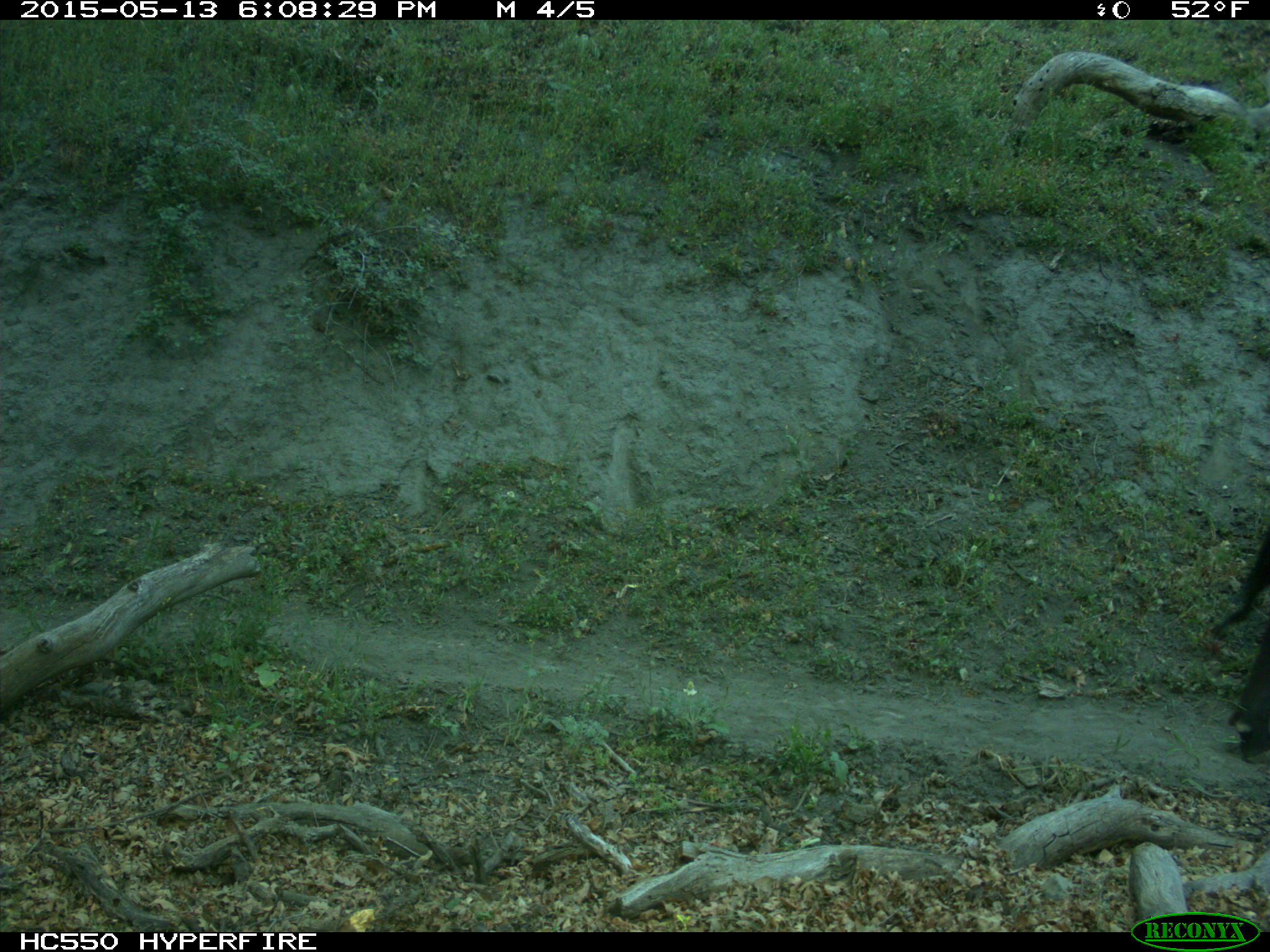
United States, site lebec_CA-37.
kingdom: Animalia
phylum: Chordata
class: Mammalia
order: Artiodactyla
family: Bovidae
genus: Bos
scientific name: Bos taurus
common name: domestic cow